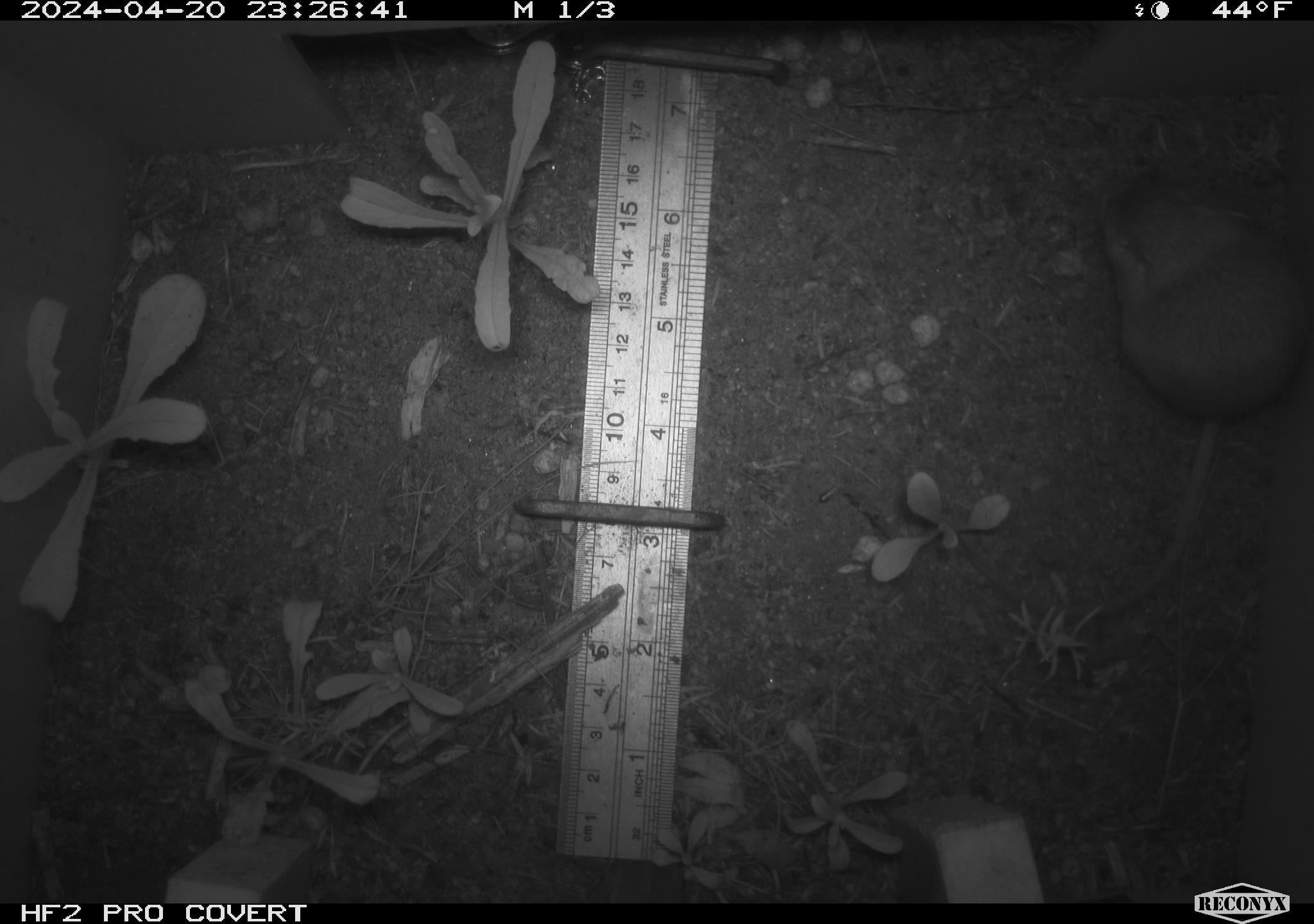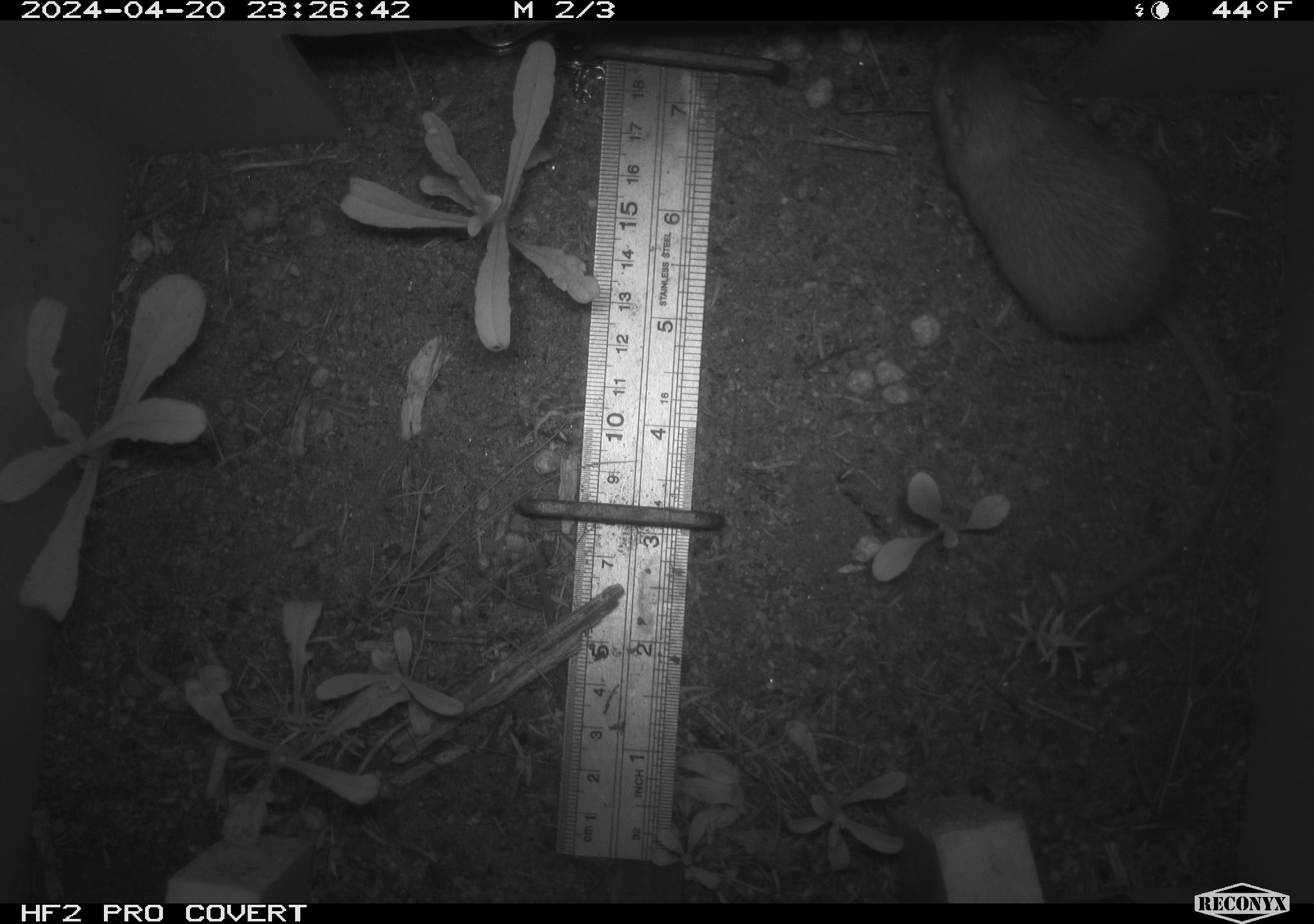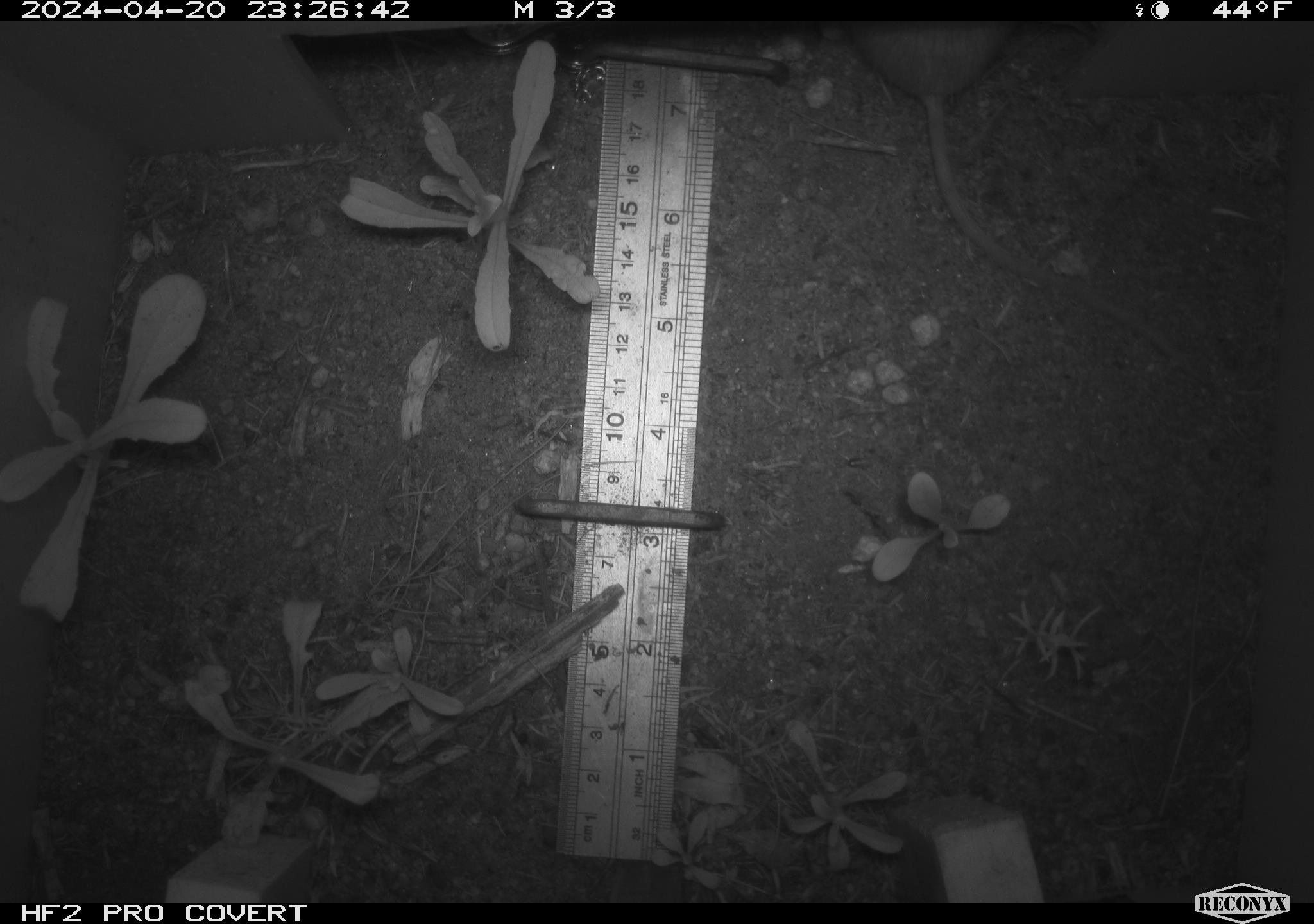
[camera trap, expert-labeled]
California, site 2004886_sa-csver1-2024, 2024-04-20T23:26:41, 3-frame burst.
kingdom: Animalia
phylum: Chordata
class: Mammalia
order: Rodentia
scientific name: Rodentia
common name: rodent